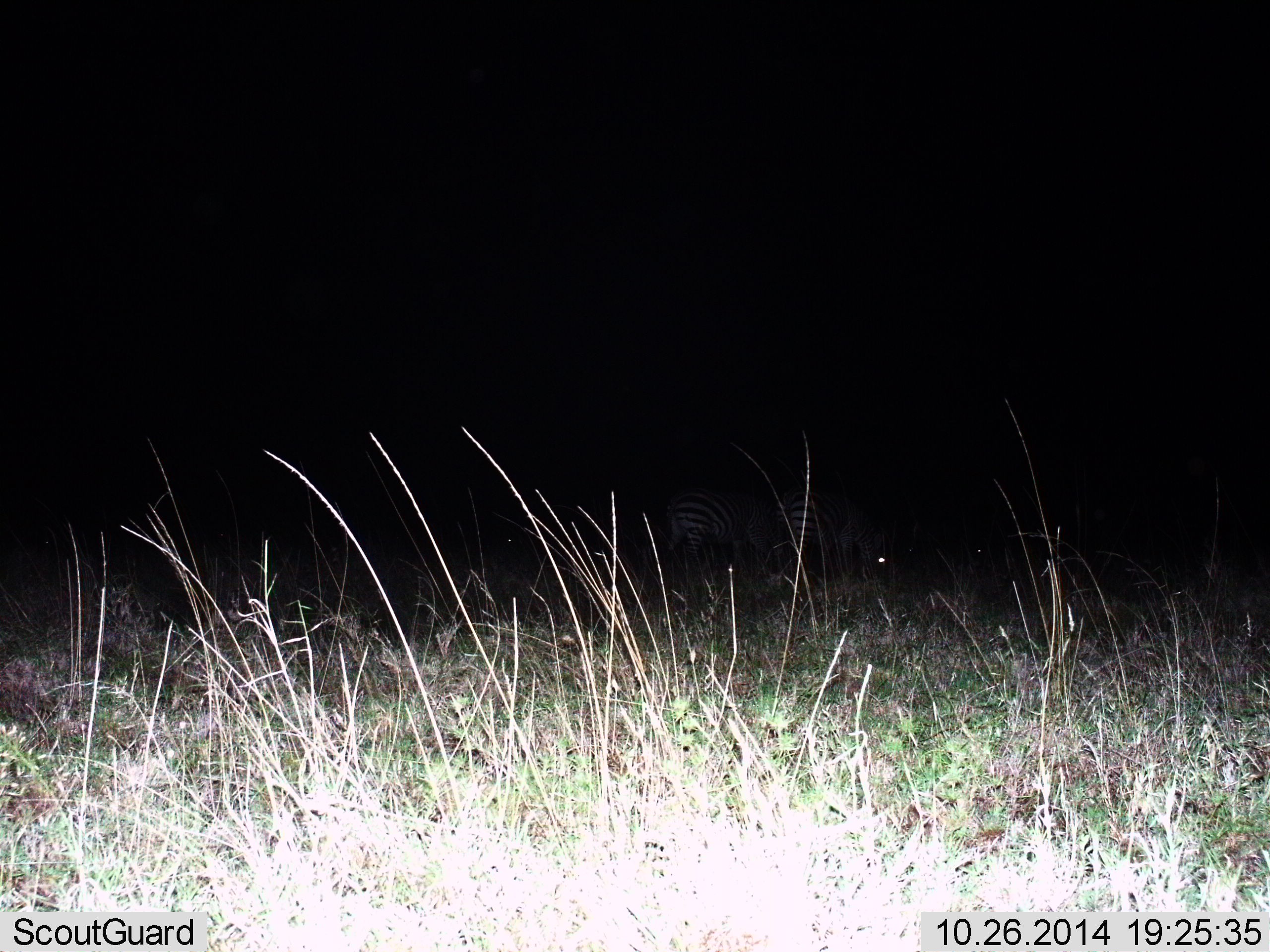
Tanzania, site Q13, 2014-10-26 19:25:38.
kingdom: Animalia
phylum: Chordata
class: Mammalia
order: Perissodactyla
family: Equidae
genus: Equus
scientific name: Equus quagga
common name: plains zebra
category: zebra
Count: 2.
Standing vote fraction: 70%.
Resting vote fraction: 10%.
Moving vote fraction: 10%.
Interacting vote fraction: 10%.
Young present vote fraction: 0%.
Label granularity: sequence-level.